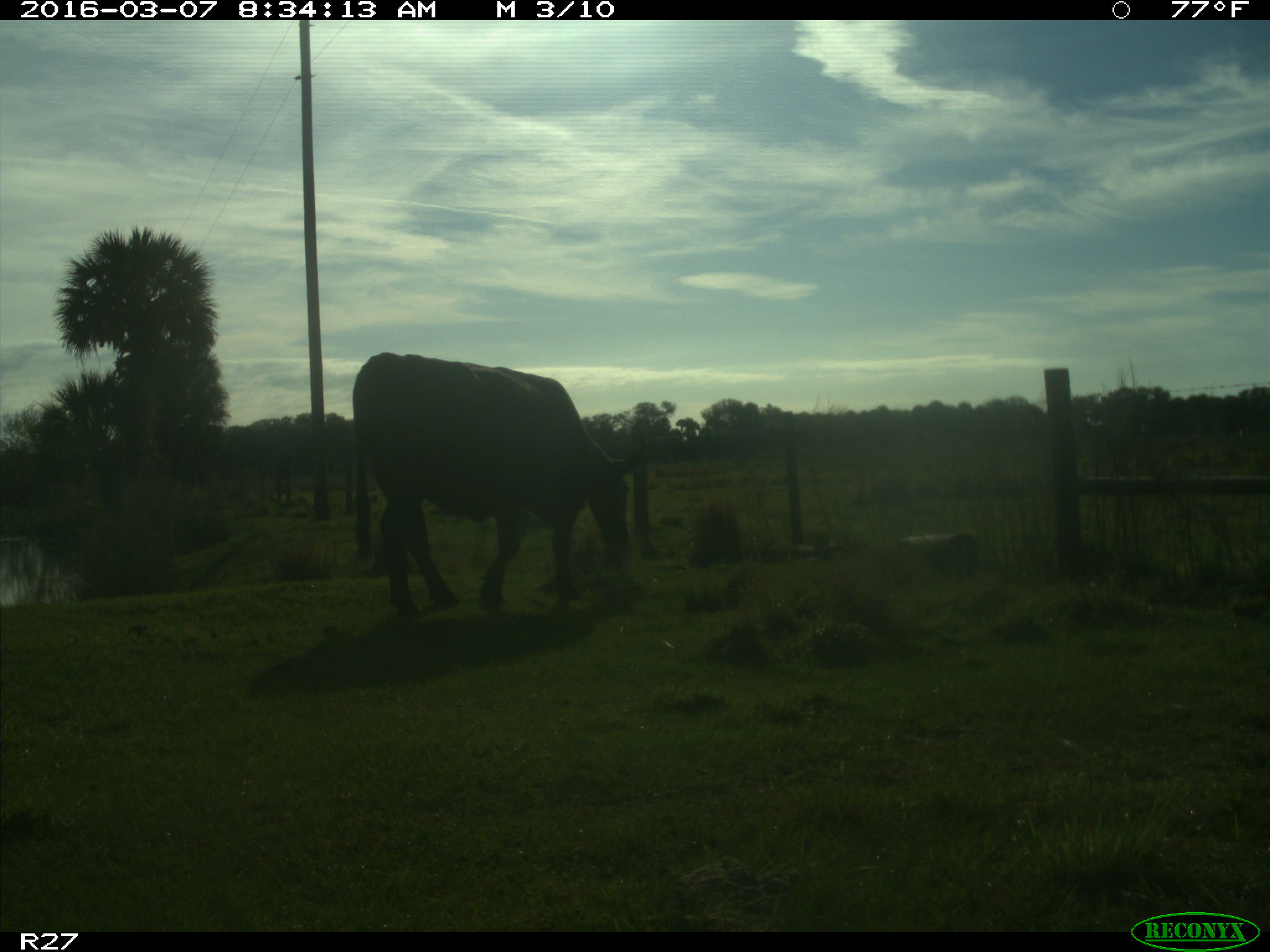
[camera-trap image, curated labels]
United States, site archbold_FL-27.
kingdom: Animalia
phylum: Chordata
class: Mammalia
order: Artiodactyla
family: Bovidae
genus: Bos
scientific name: Bos taurus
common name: domestic cow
Bos taurus (domestic cow).